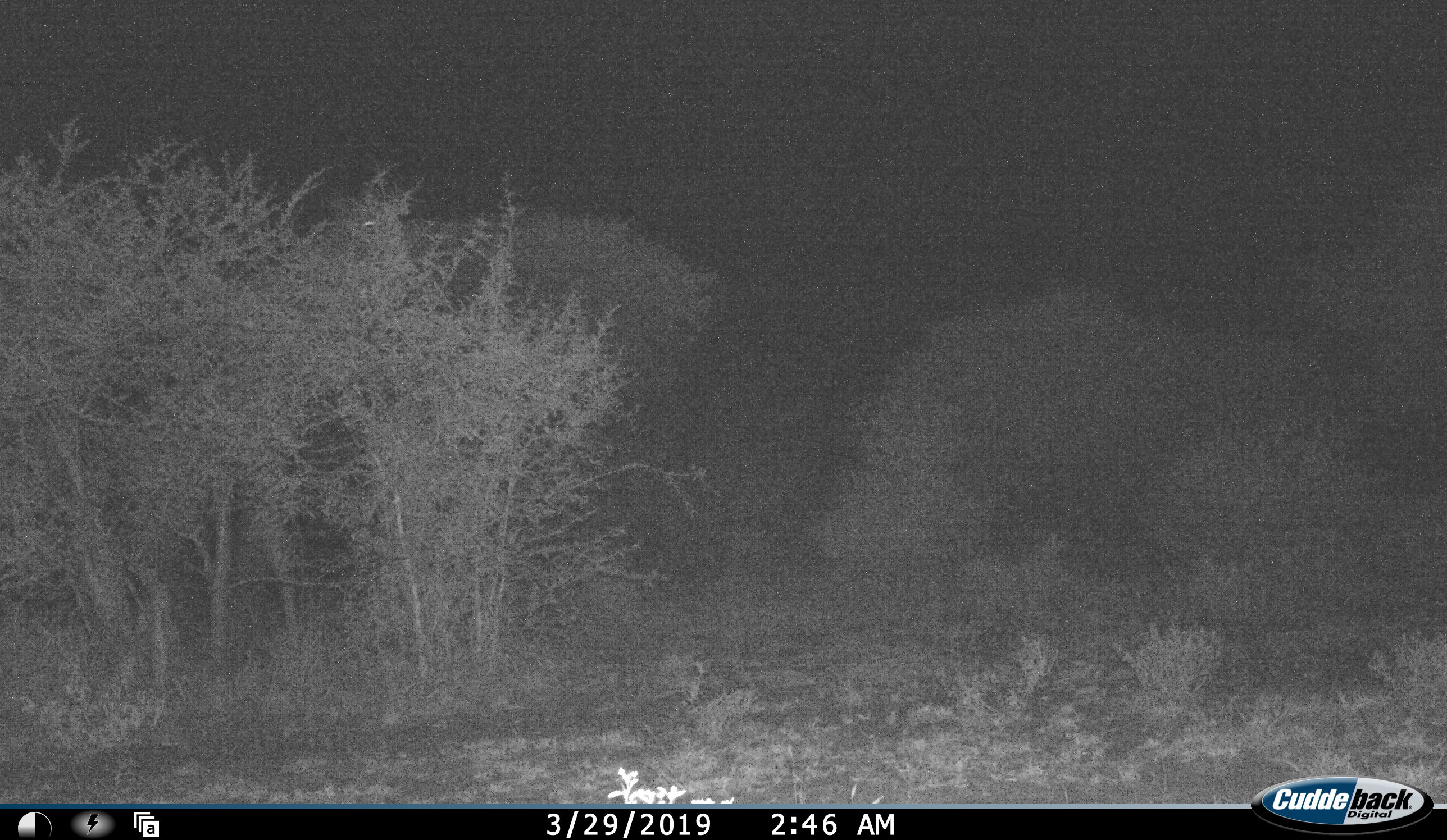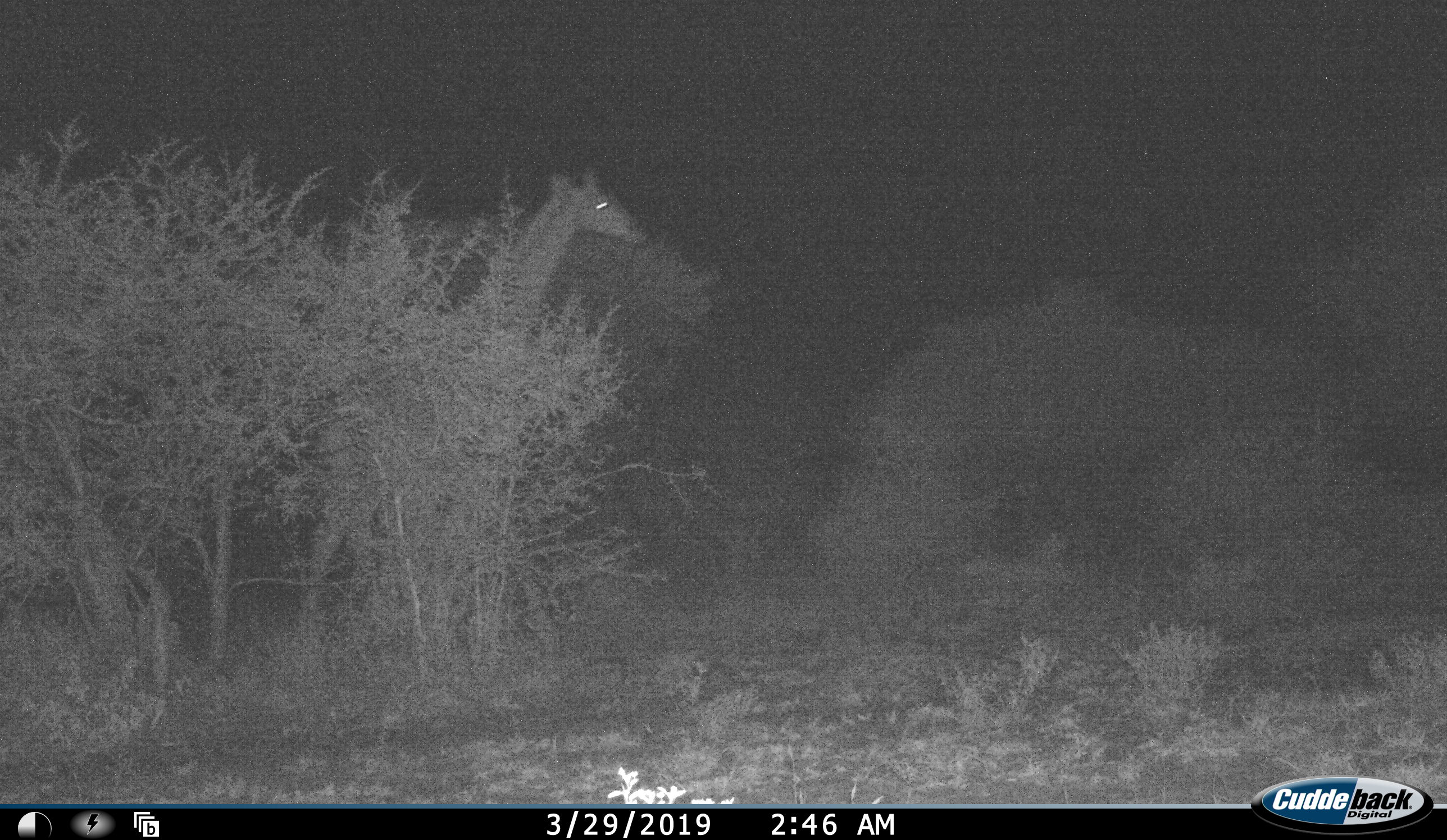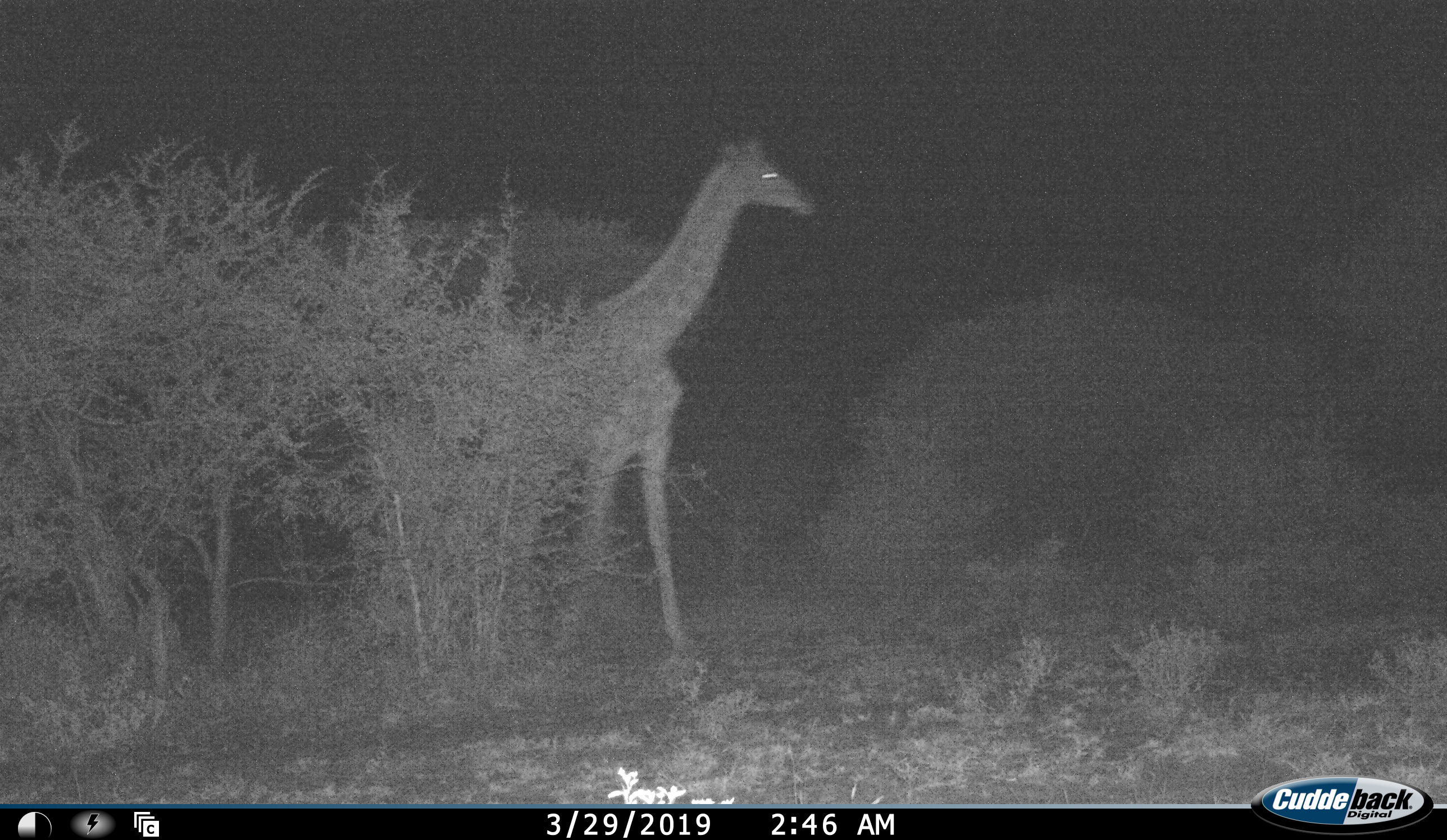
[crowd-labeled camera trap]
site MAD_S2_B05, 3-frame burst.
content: unidentified animal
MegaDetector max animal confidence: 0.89